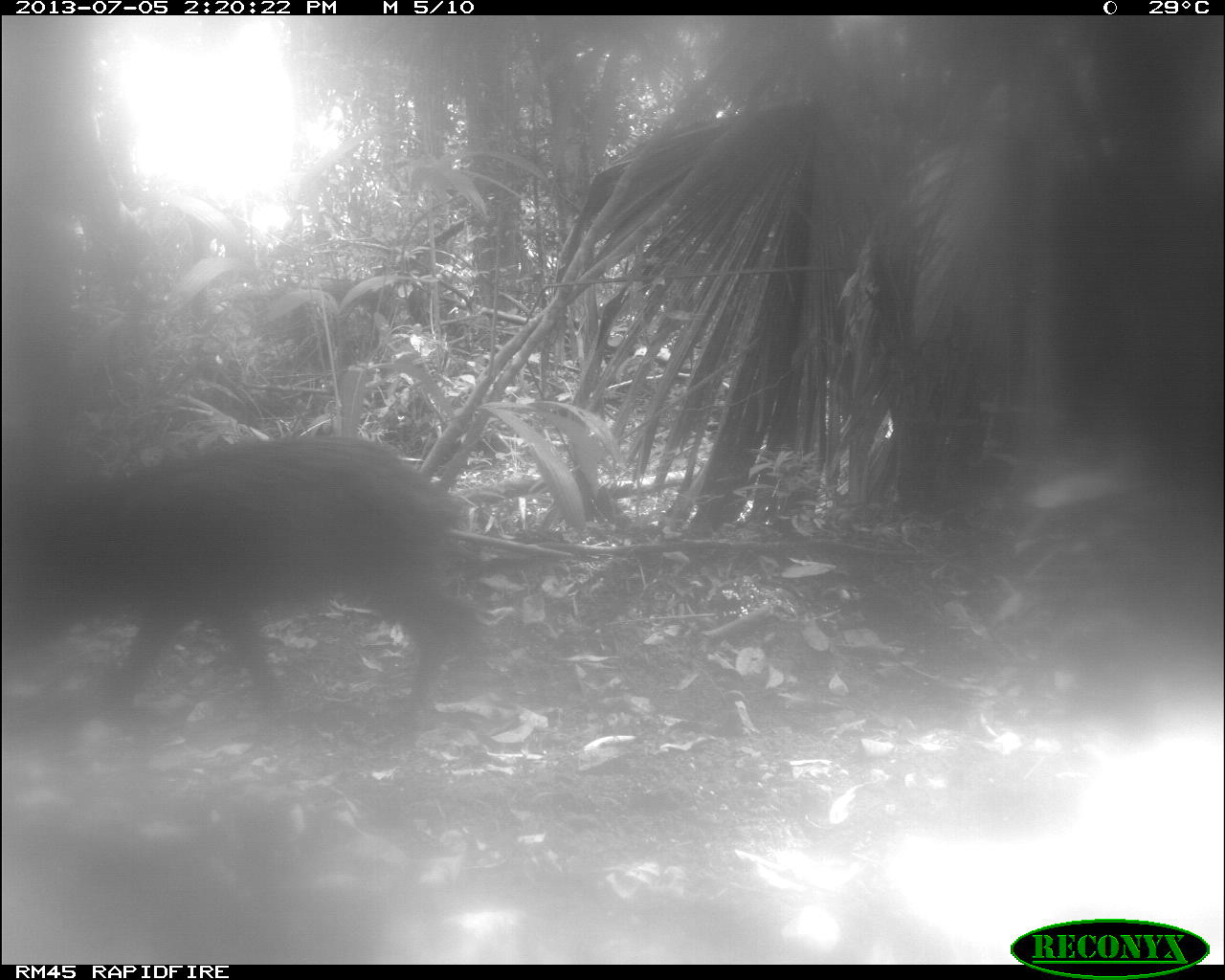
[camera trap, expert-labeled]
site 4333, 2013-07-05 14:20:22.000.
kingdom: Animalia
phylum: Chordata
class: Mammalia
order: Artiodactyla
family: Tayassuidae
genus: Tayassu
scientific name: Tayassu pecari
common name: white-lipped peccary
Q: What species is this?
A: Tayassu pecari (white-lipped peccary).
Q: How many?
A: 2.